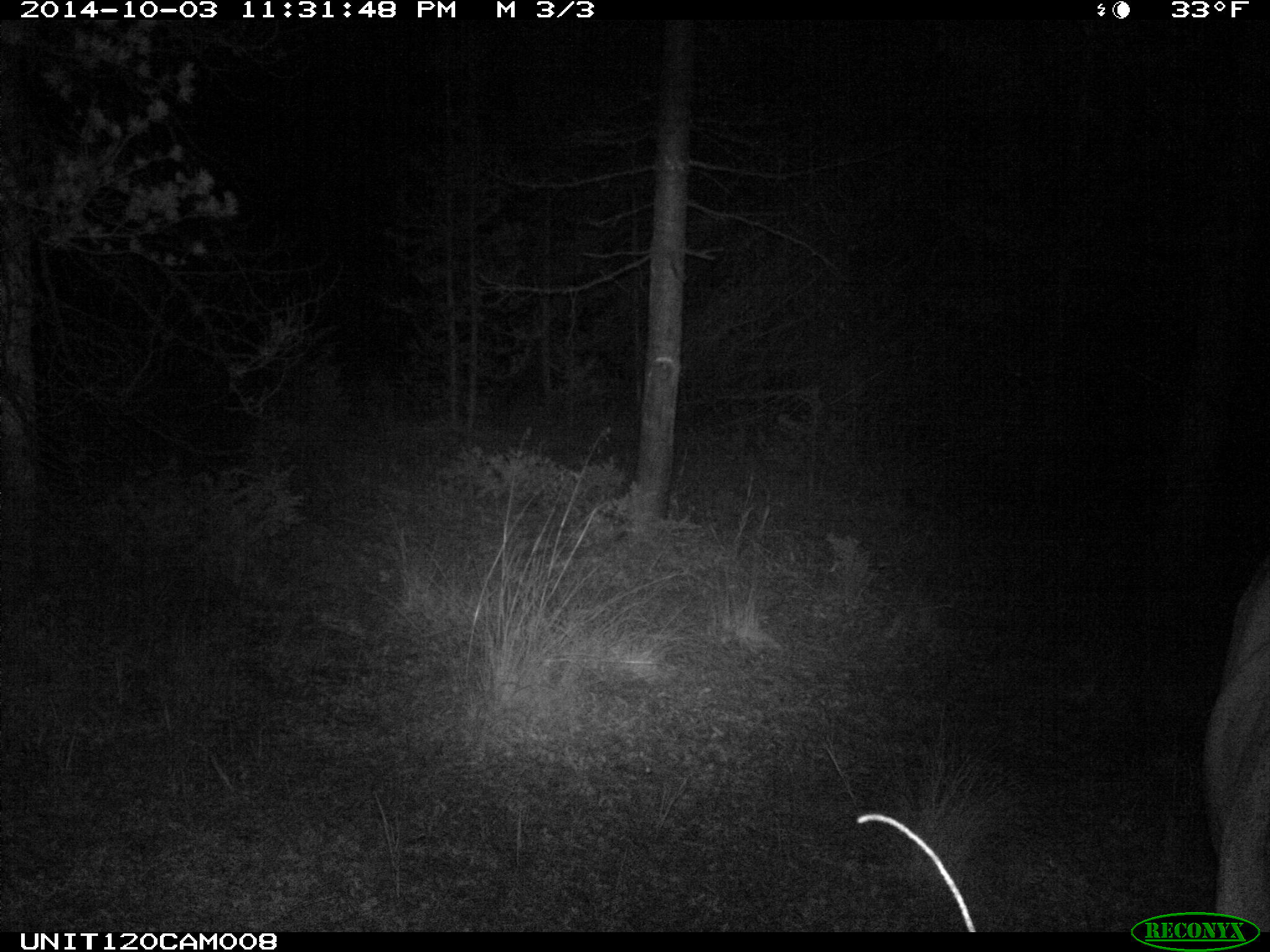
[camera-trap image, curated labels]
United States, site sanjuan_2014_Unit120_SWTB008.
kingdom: Animalia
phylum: Chordata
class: Mammalia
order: Artiodactyla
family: Cervidae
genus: Cervus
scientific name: Cervus elaphus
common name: red deer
Cervus elaphus (red deer).